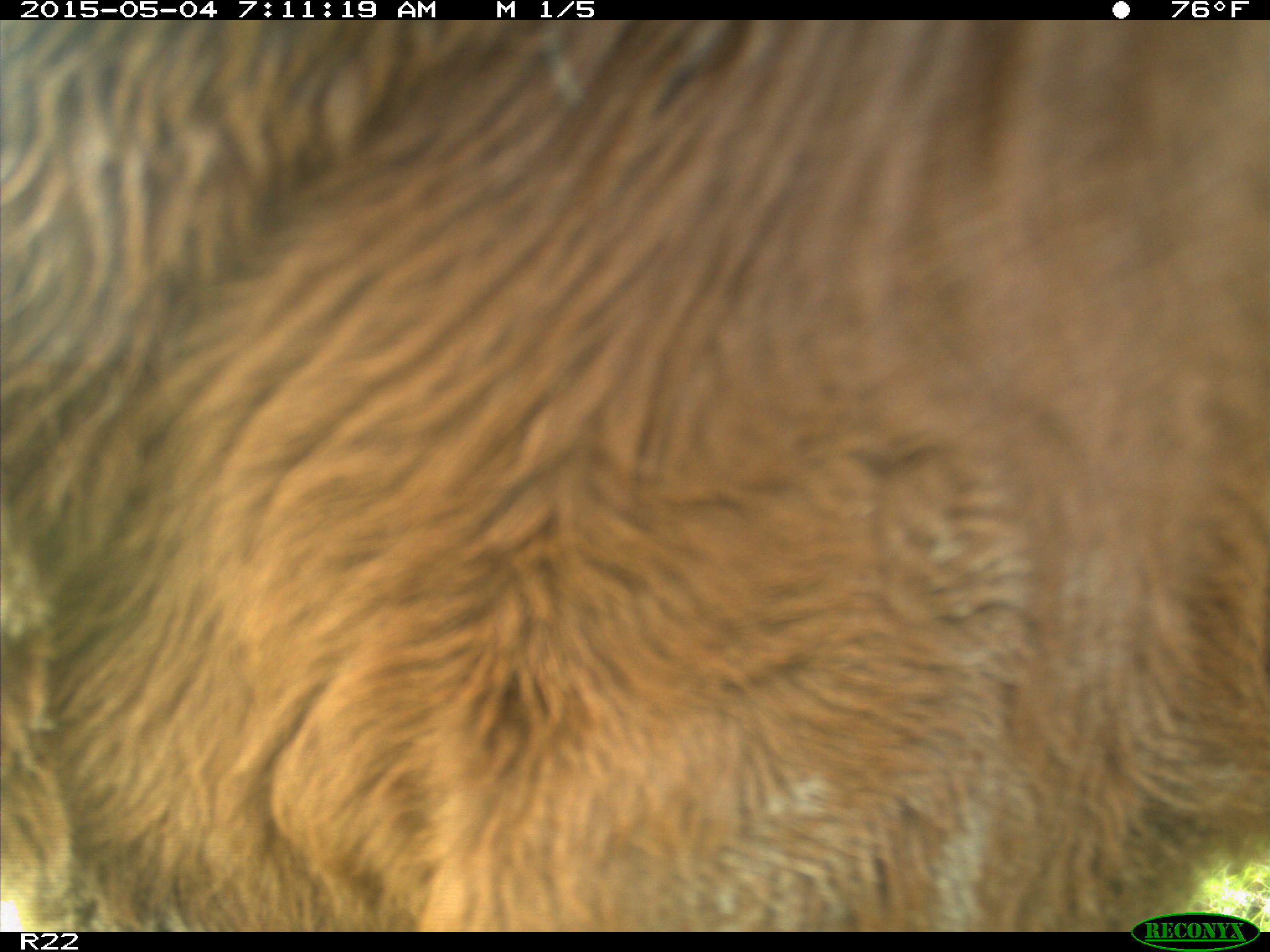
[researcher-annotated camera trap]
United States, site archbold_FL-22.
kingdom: Animalia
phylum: Chordata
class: Mammalia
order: Artiodactyla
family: Bovidae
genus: Bos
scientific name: Bos taurus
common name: domestic cow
Bos taurus (domestic cow).